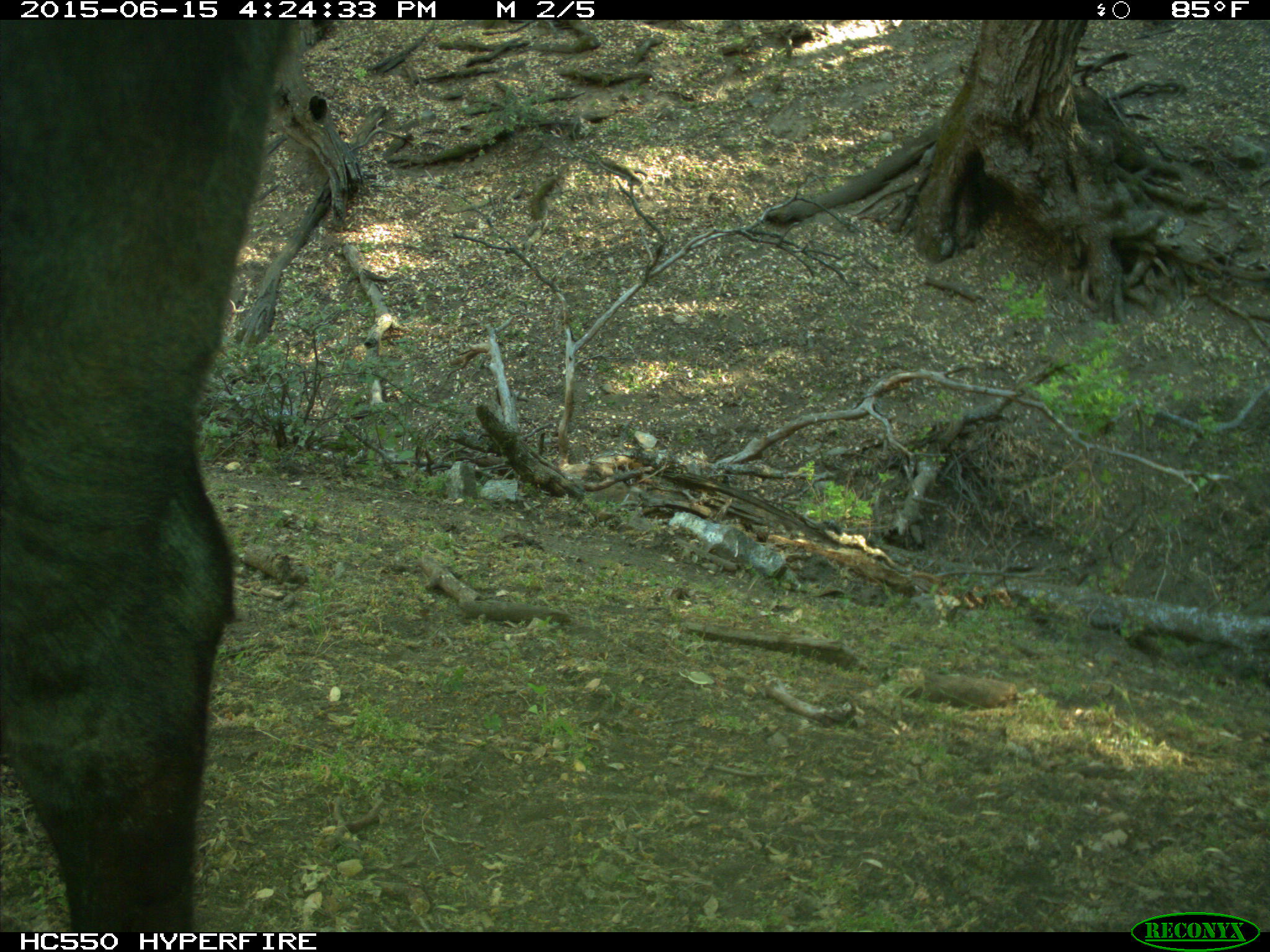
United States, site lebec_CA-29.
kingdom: Animalia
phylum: Chordata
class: Mammalia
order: Artiodactyla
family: Bovidae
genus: Bos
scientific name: Bos taurus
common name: domestic cow